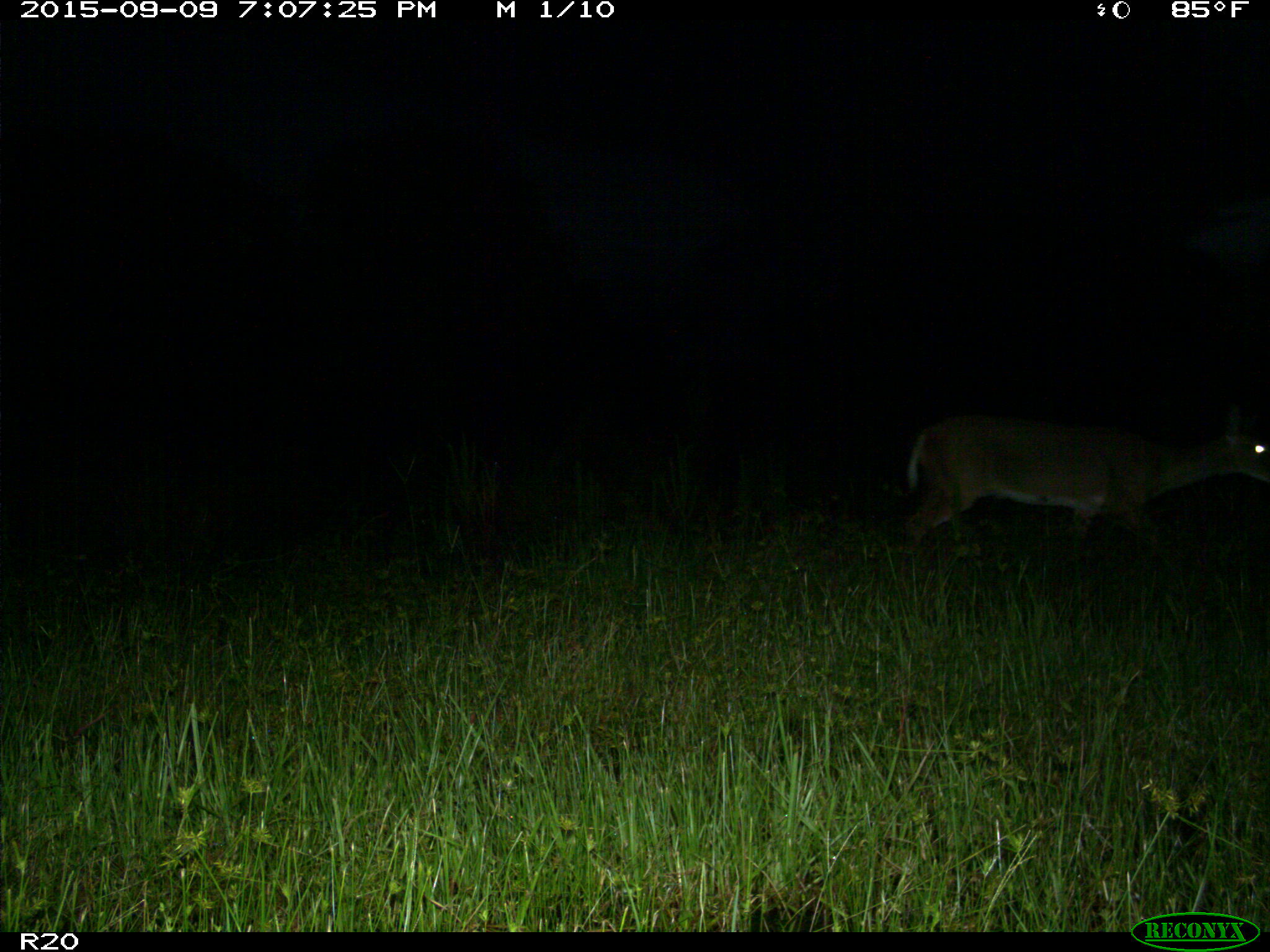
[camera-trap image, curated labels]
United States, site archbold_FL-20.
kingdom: Animalia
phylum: Chordata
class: Mammalia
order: Artiodactyla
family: Cervidae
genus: Odocoileus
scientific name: Odocoileus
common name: deer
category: unidentified deer